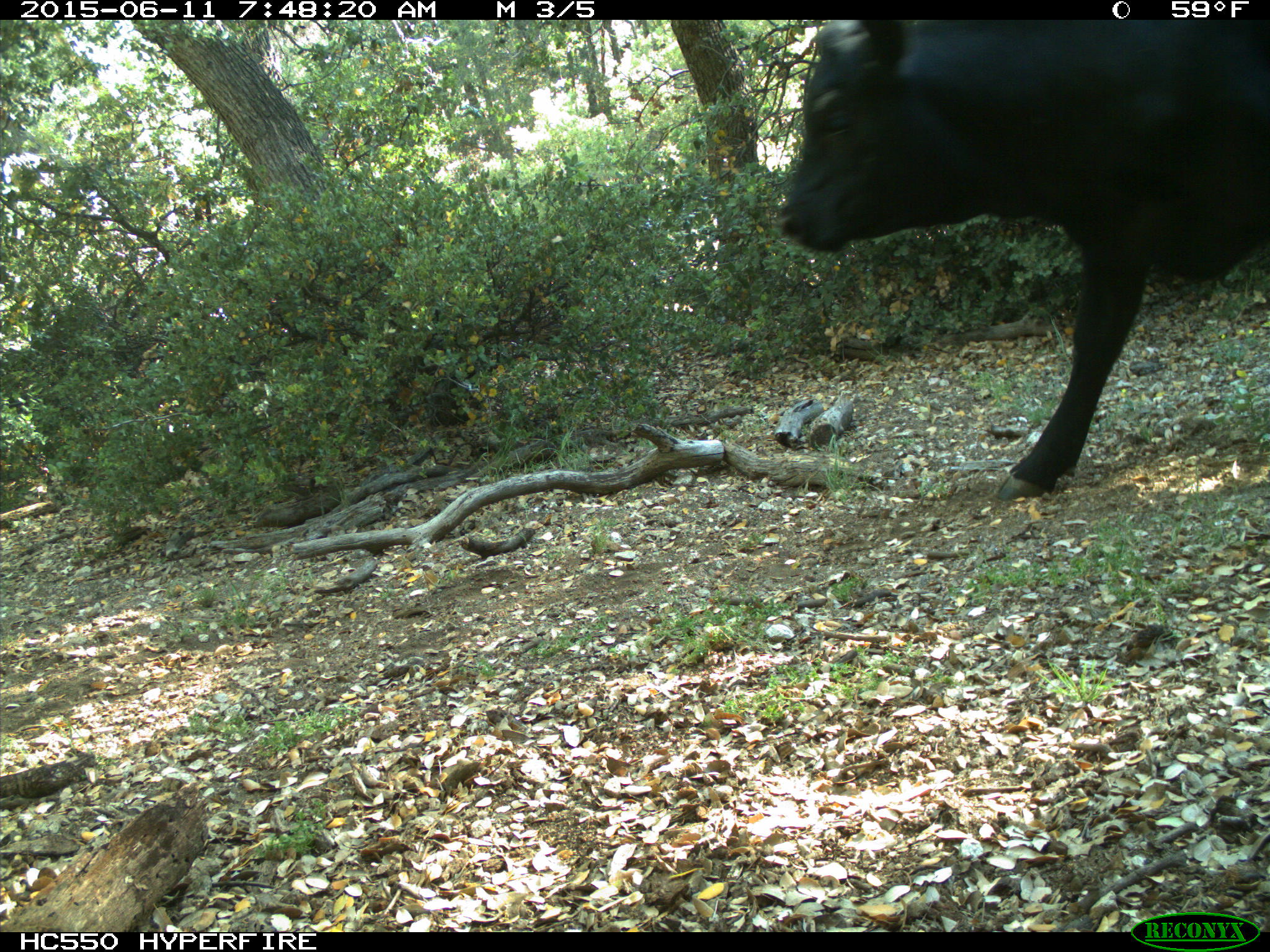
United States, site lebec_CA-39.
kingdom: Animalia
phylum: Chordata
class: Mammalia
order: Artiodactyla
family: Bovidae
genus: Bos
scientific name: Bos taurus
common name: domestic cow